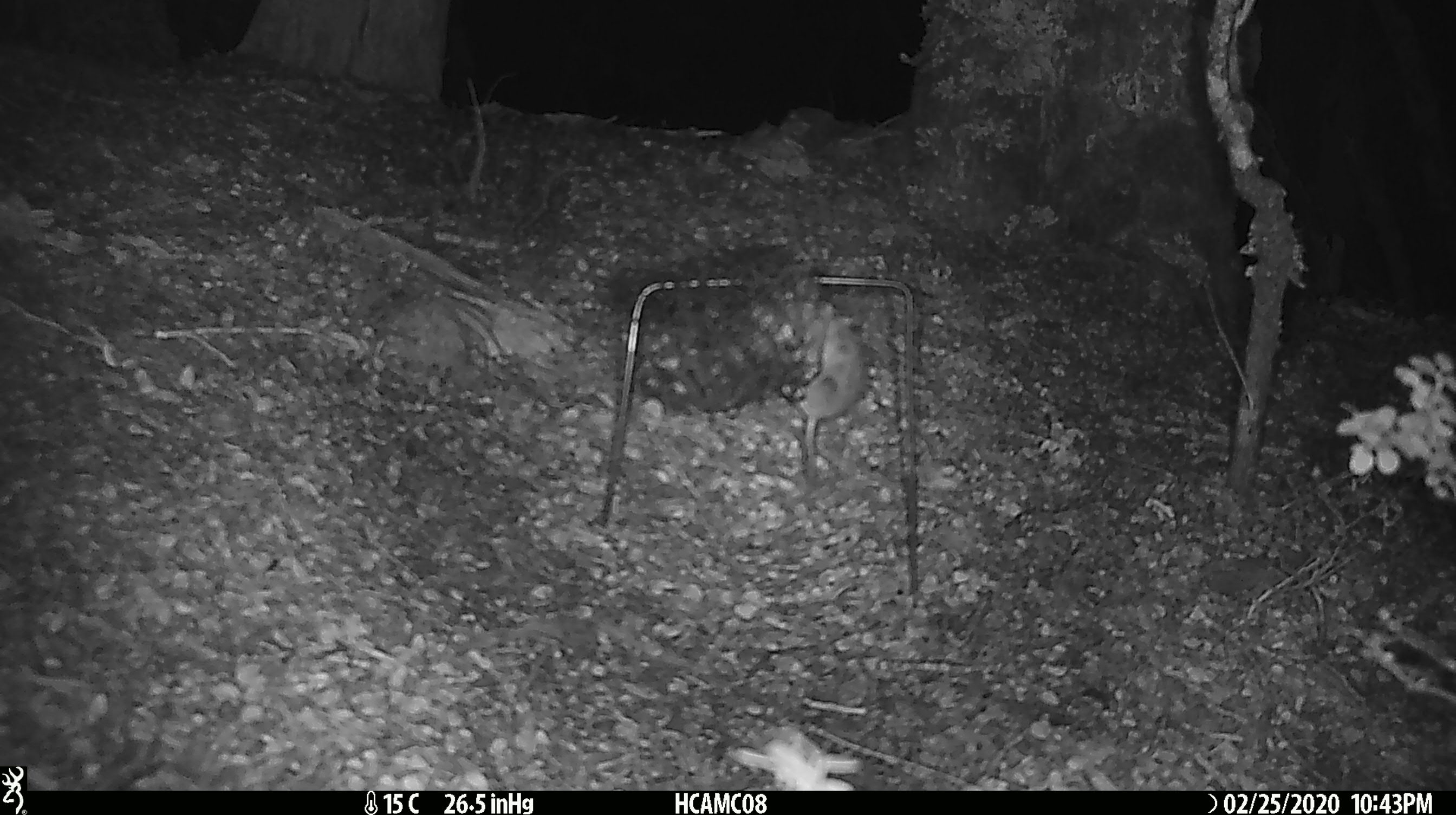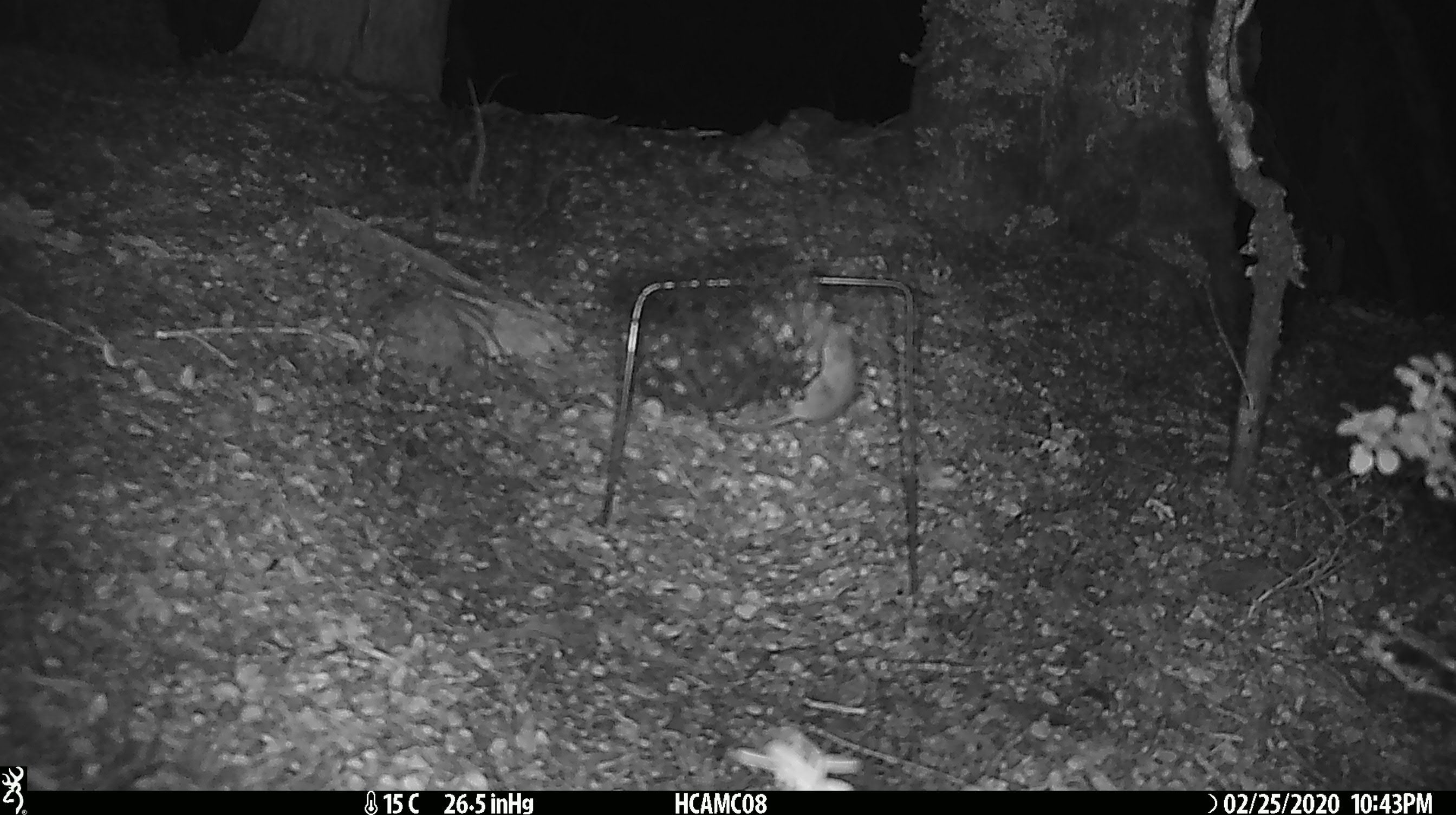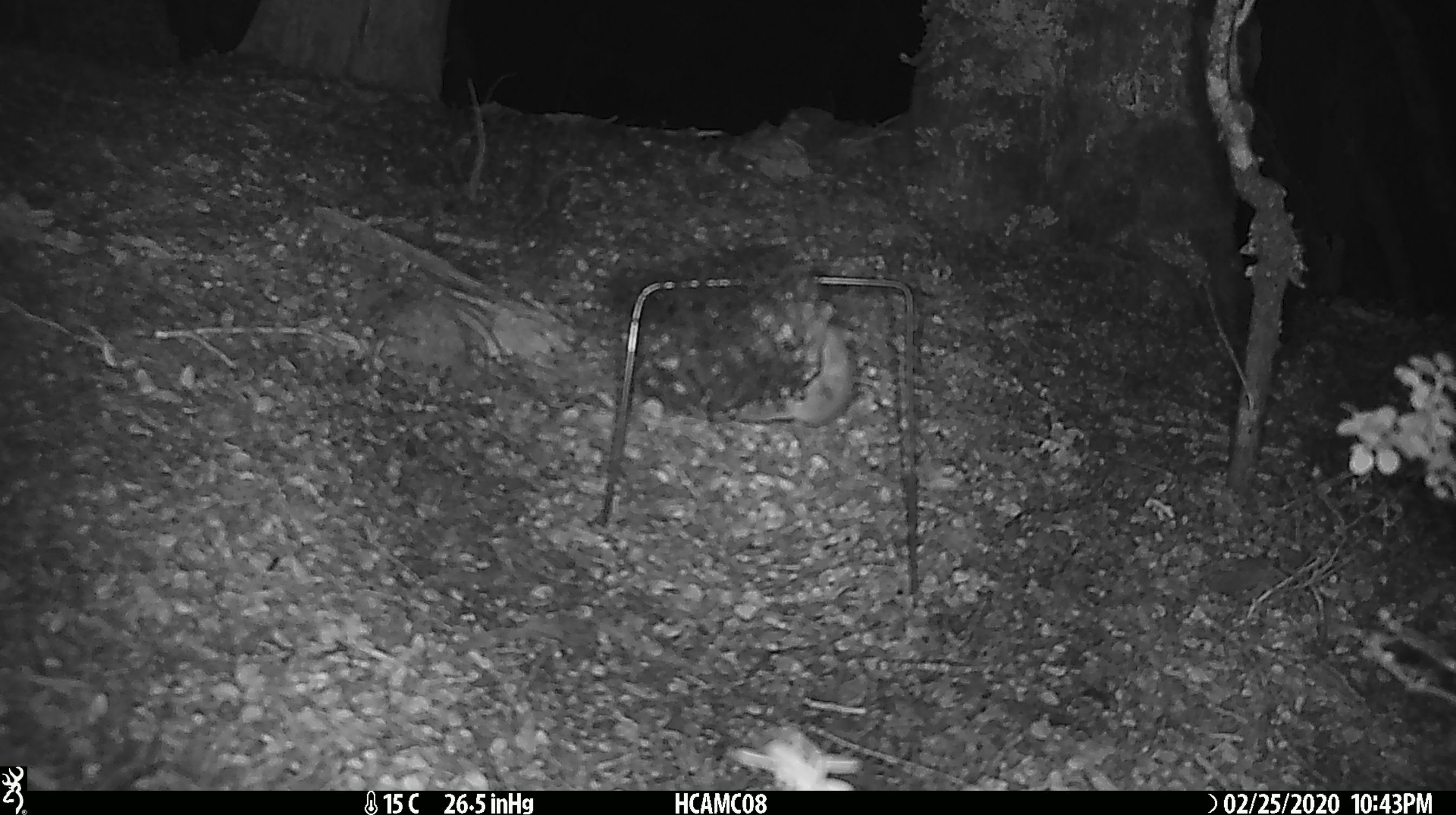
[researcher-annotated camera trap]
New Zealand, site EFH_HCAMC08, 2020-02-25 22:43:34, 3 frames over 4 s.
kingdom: Animalia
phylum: Chordata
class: Mammalia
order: Rodentia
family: Muridae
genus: Mus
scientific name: Mus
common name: mouse